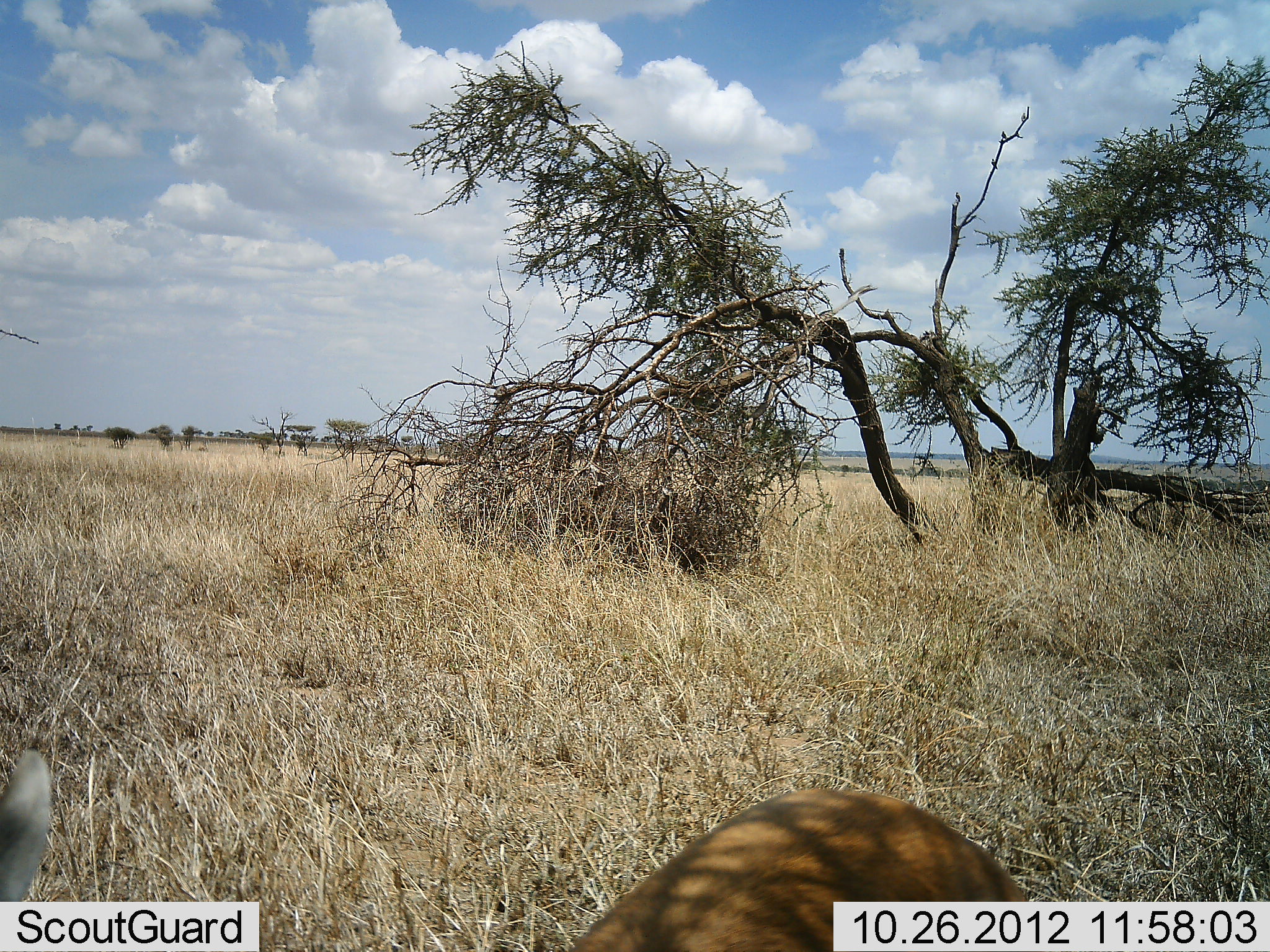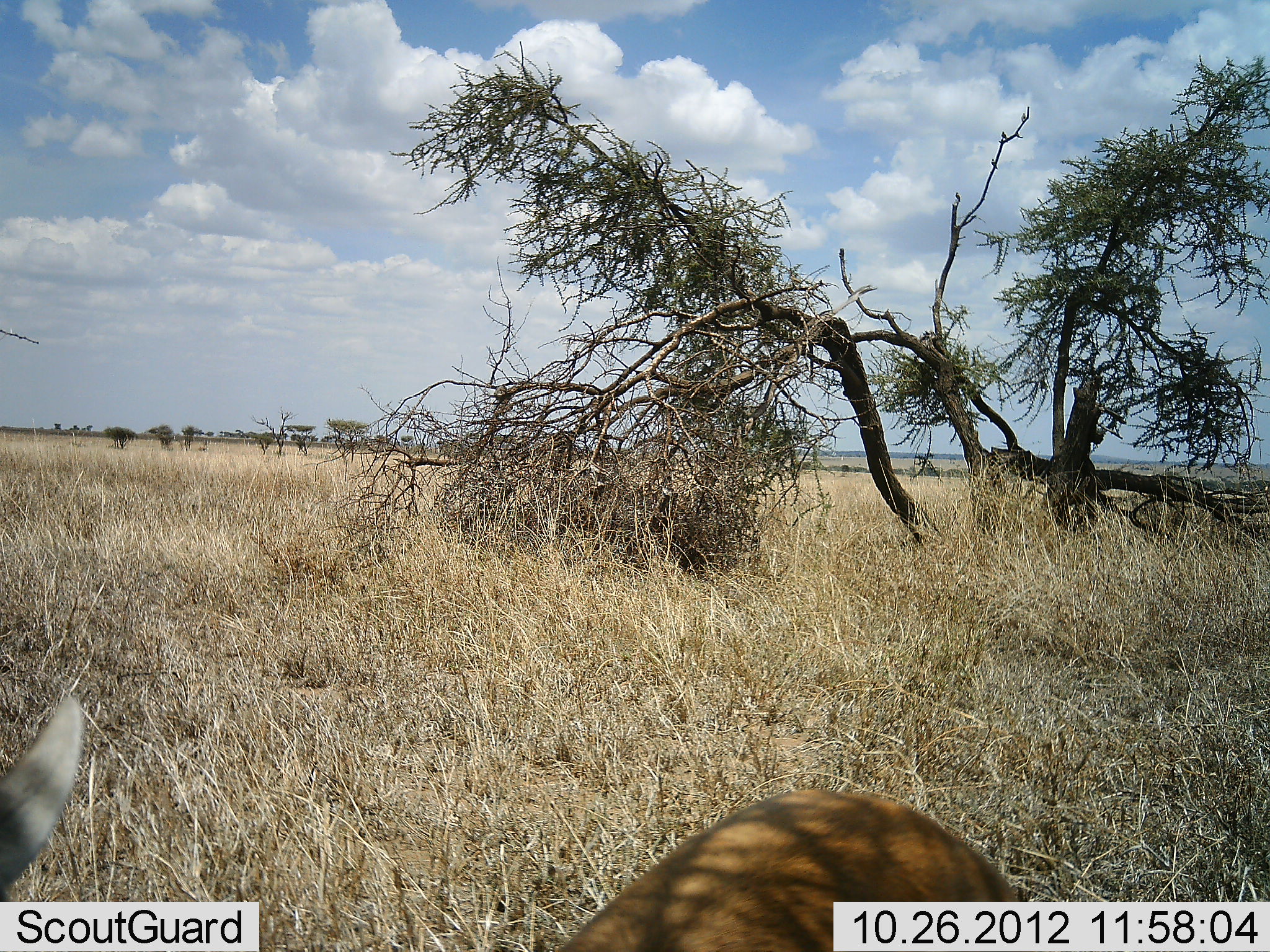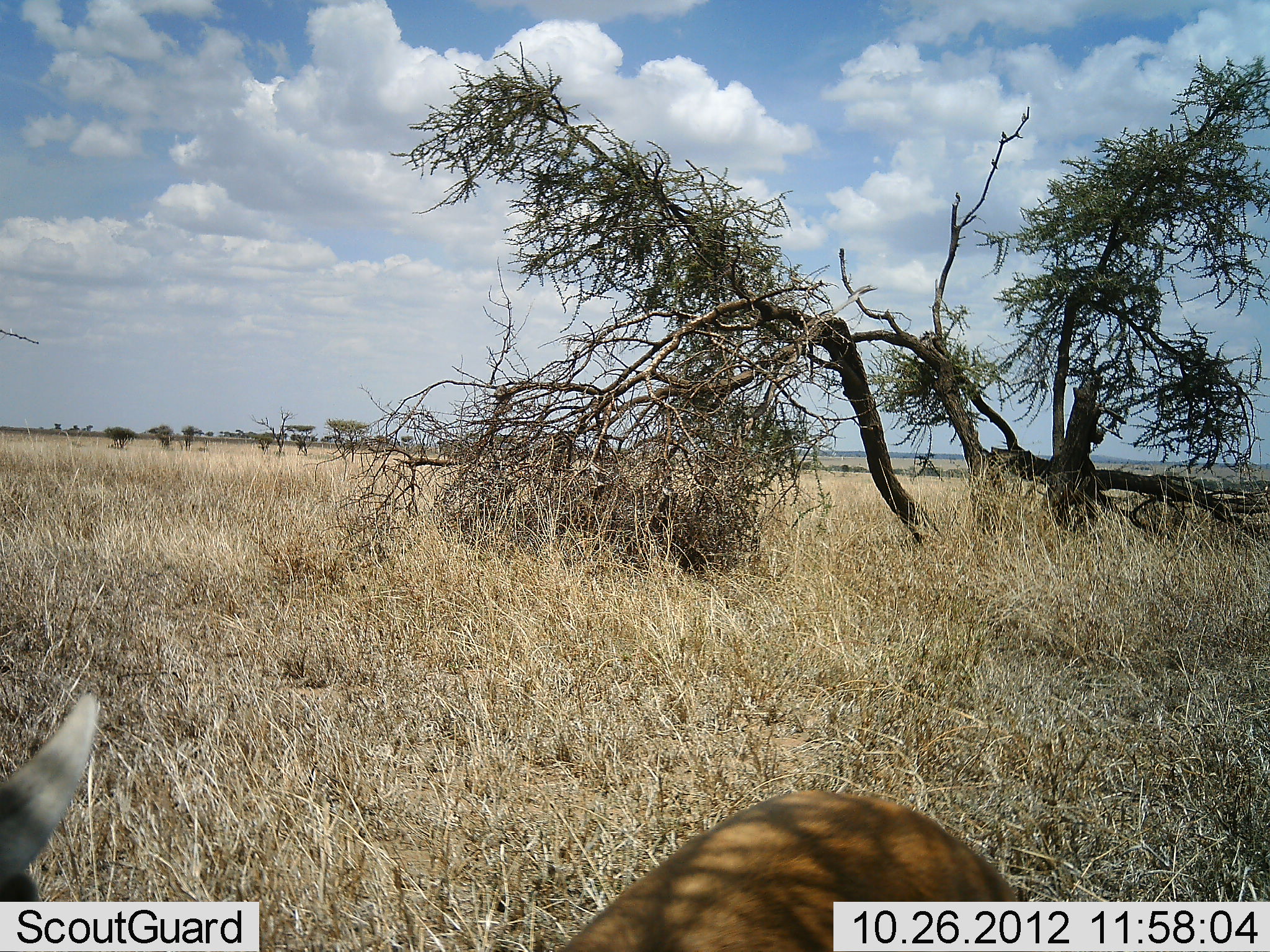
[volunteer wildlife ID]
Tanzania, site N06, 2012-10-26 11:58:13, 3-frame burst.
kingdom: Animalia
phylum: Chordata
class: Mammalia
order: Artiodactyla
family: Bovidae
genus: Eudorcas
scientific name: Eudorcas thomsonii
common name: thomson's gazelle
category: gazellethomsons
Gazellethomsons (thomson's gazelle) (Eudorcas thomsonii), count 1. Behavior (volunteer vote fractions): standing 78%, resting 11%, moving 0%, interacting 0%. Young present (vote fraction): 0%. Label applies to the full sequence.